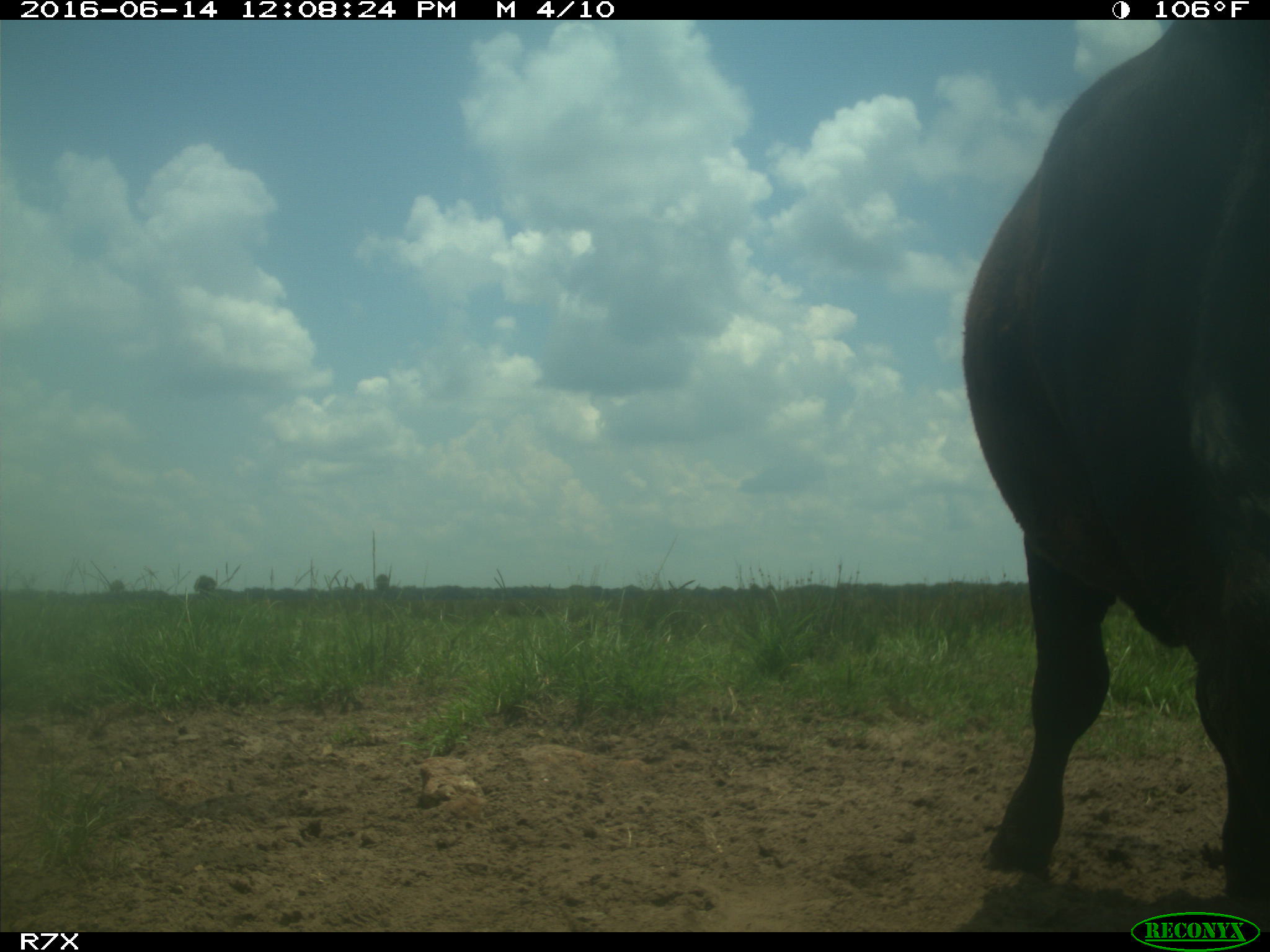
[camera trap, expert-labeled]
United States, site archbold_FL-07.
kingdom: Animalia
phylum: Chordata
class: Mammalia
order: Artiodactyla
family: Bovidae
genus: Bos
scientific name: Bos taurus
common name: domestic cow